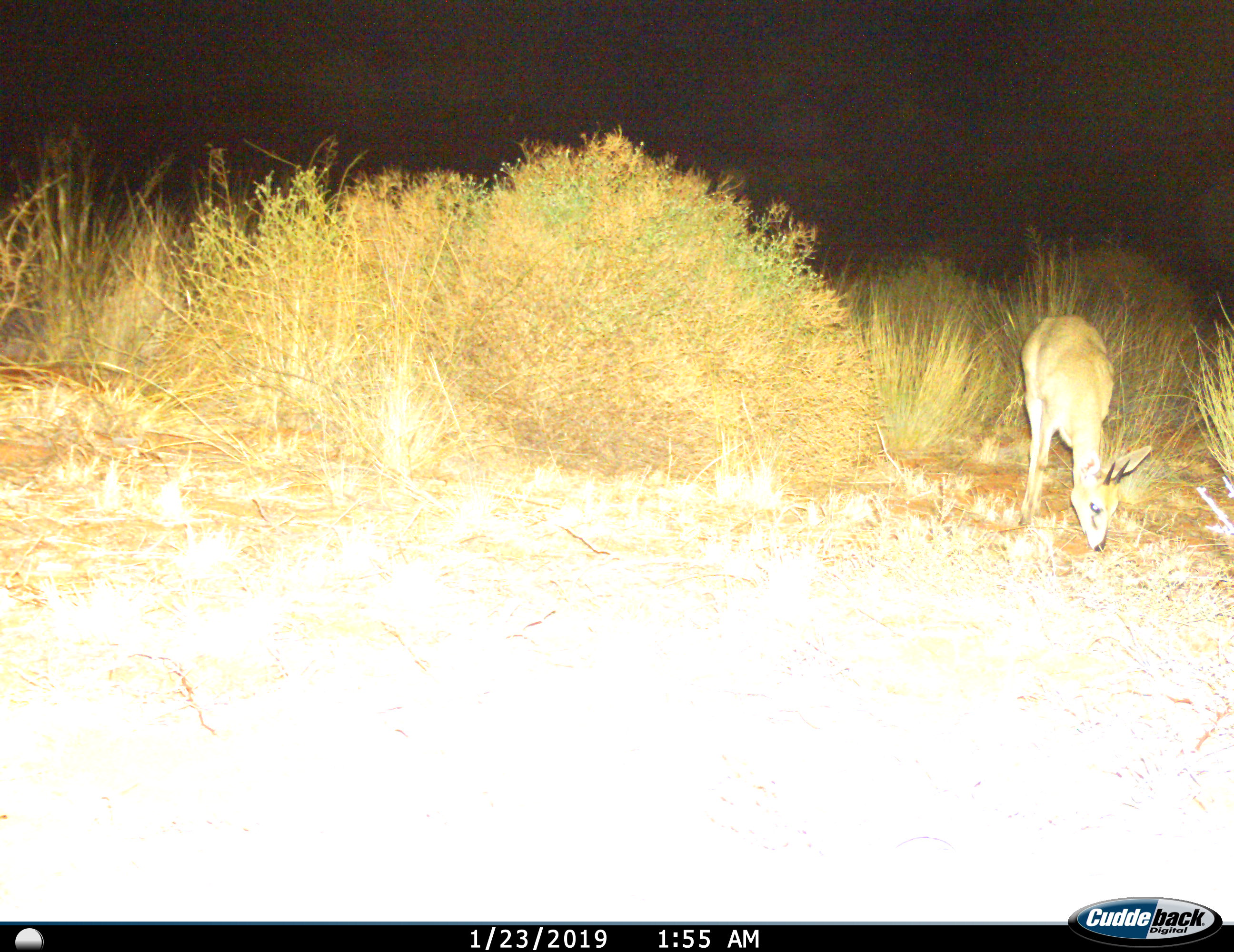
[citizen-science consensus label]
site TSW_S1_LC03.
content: unidentified animal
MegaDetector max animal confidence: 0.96